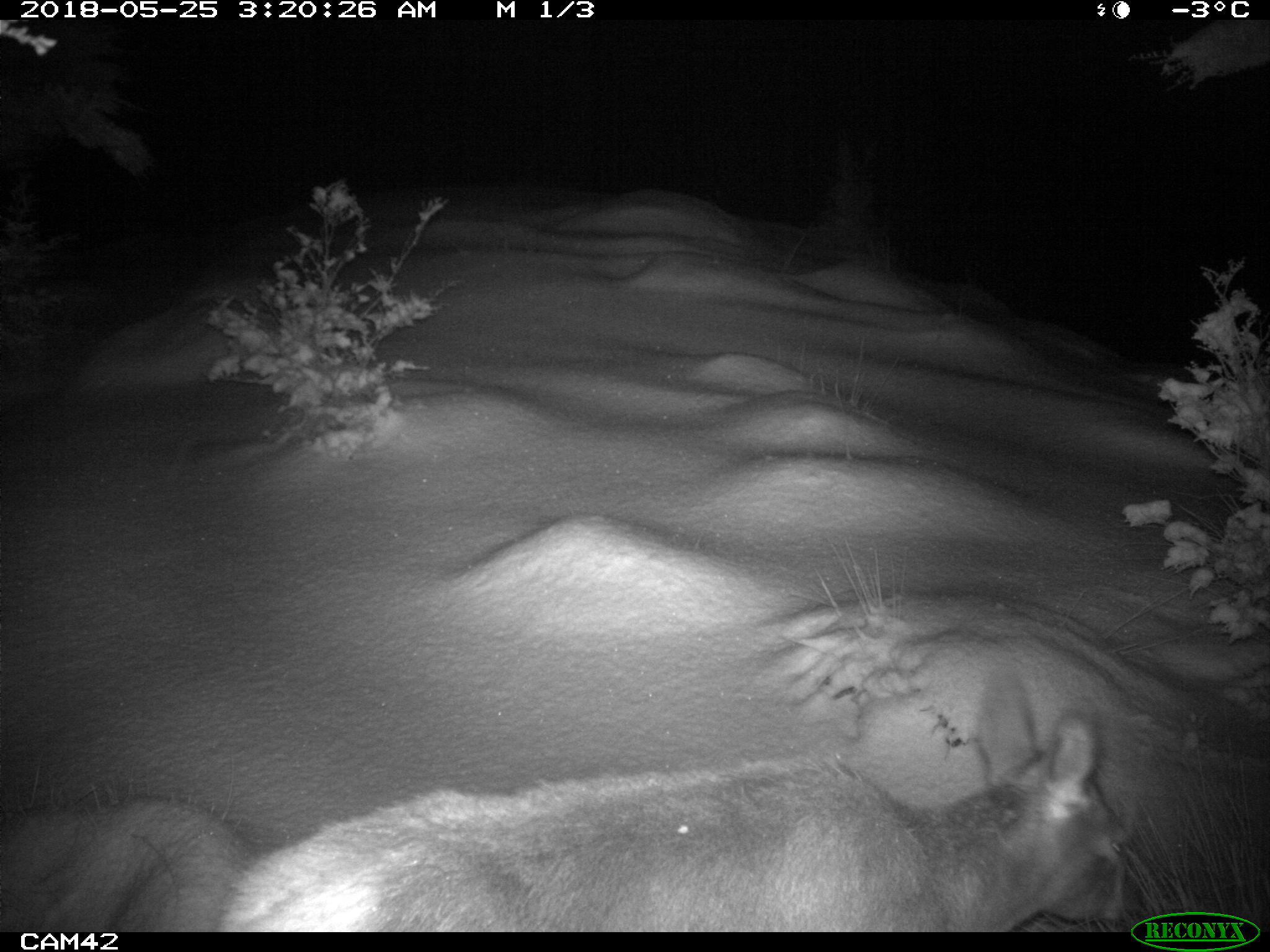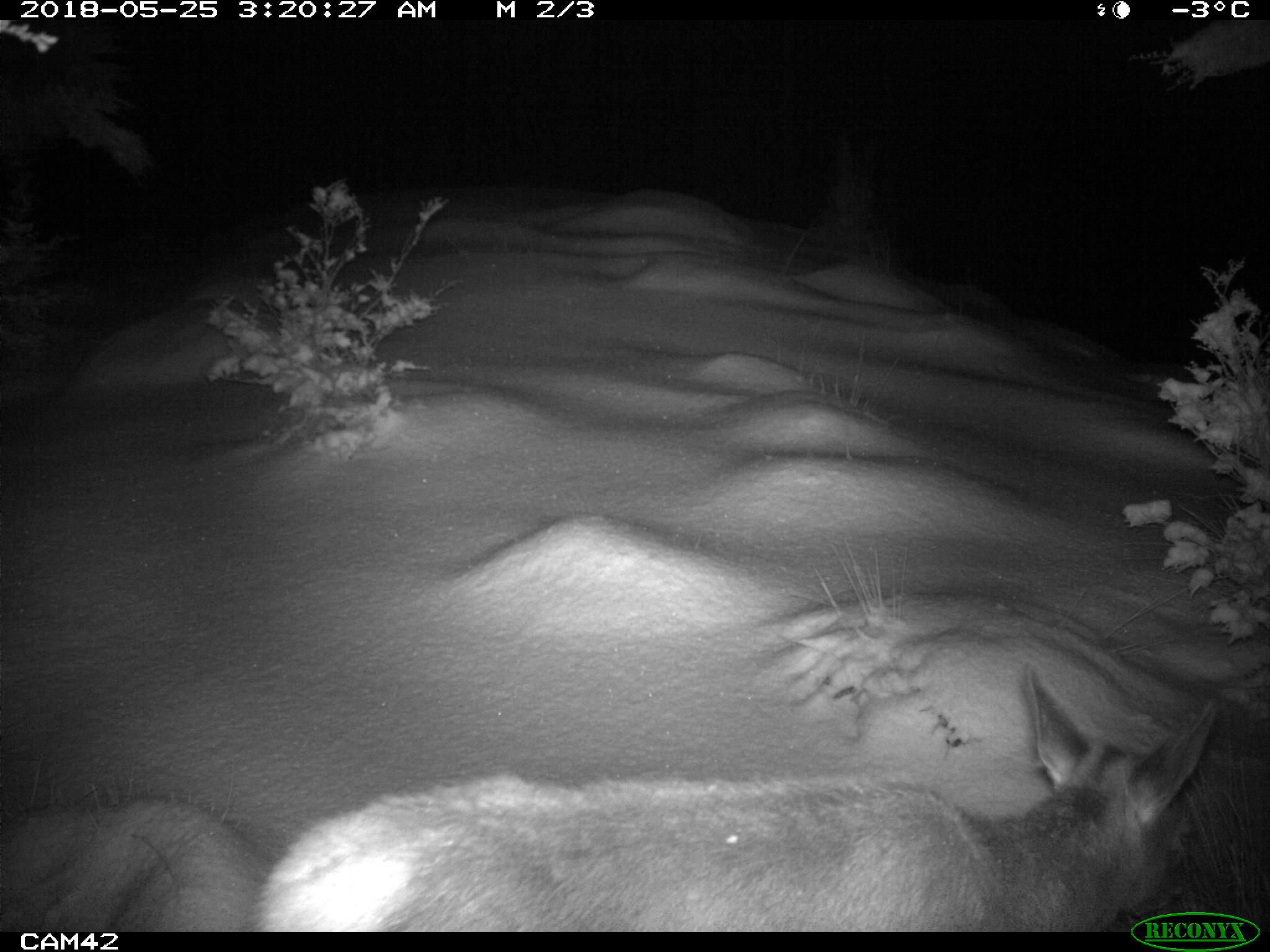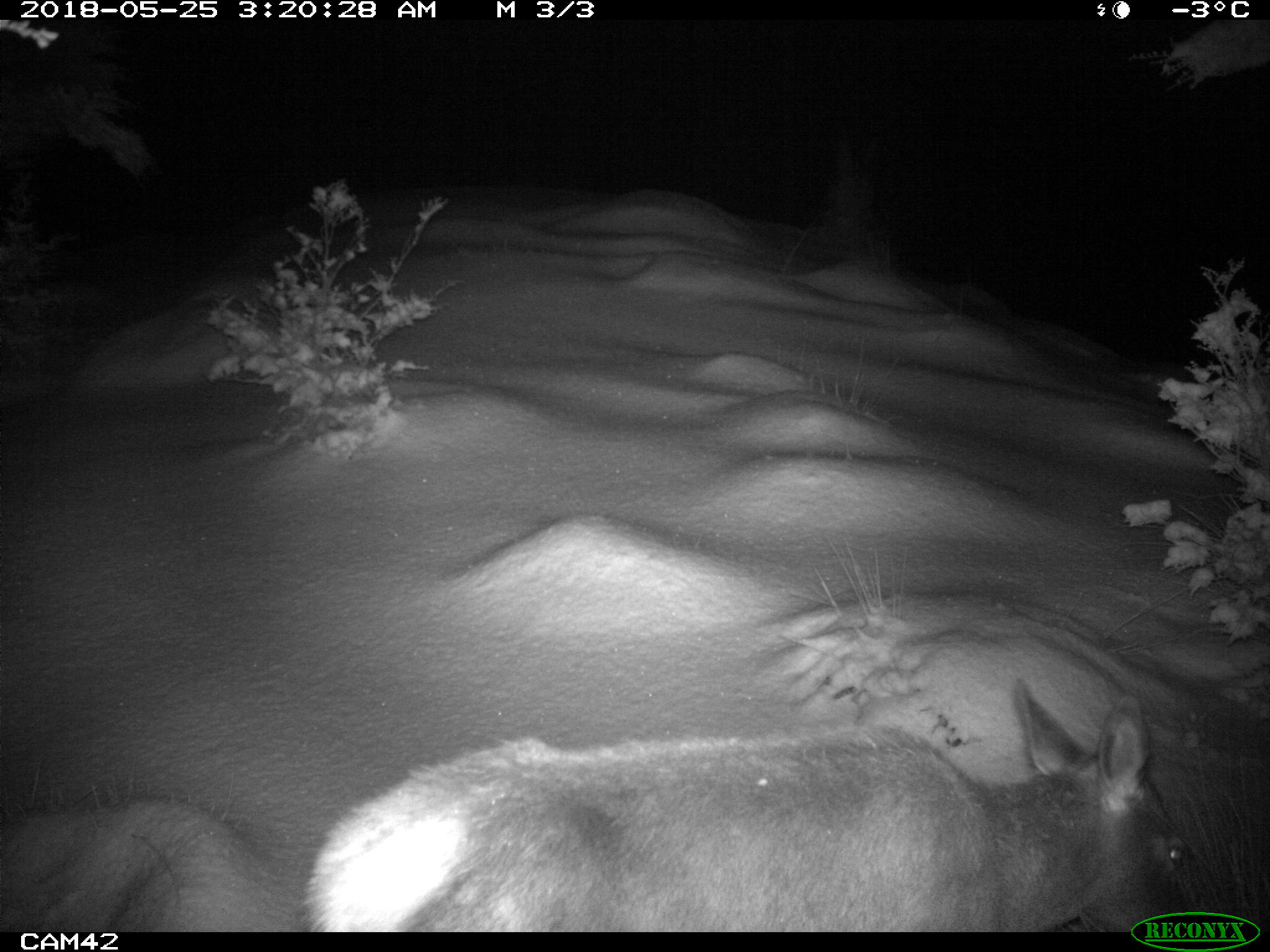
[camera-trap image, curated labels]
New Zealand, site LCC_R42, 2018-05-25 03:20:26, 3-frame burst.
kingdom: Animalia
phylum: Chordata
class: Mammalia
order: Artiodactyla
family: Cervidae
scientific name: Cervidae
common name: deer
Deer (Cervidae).